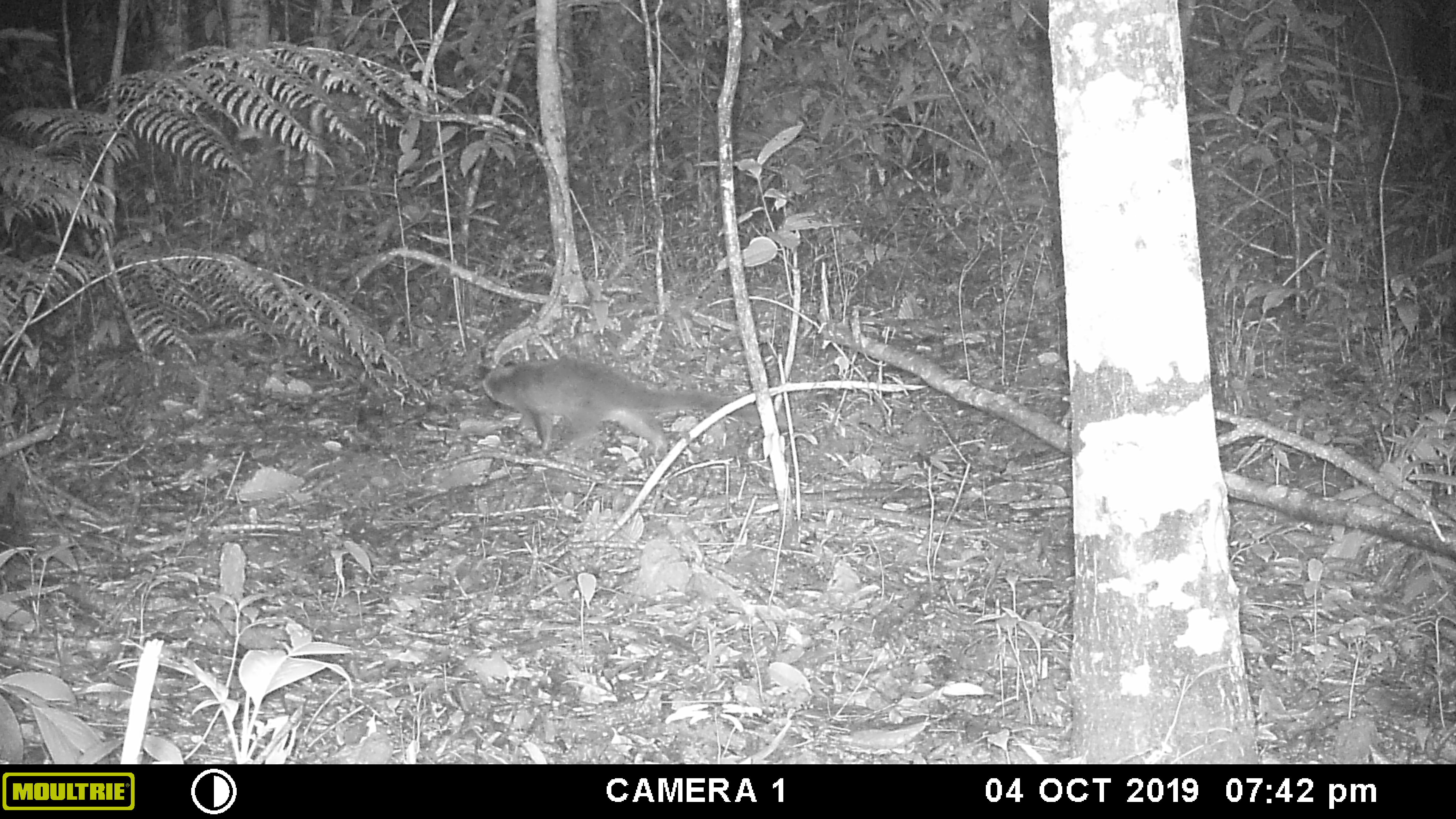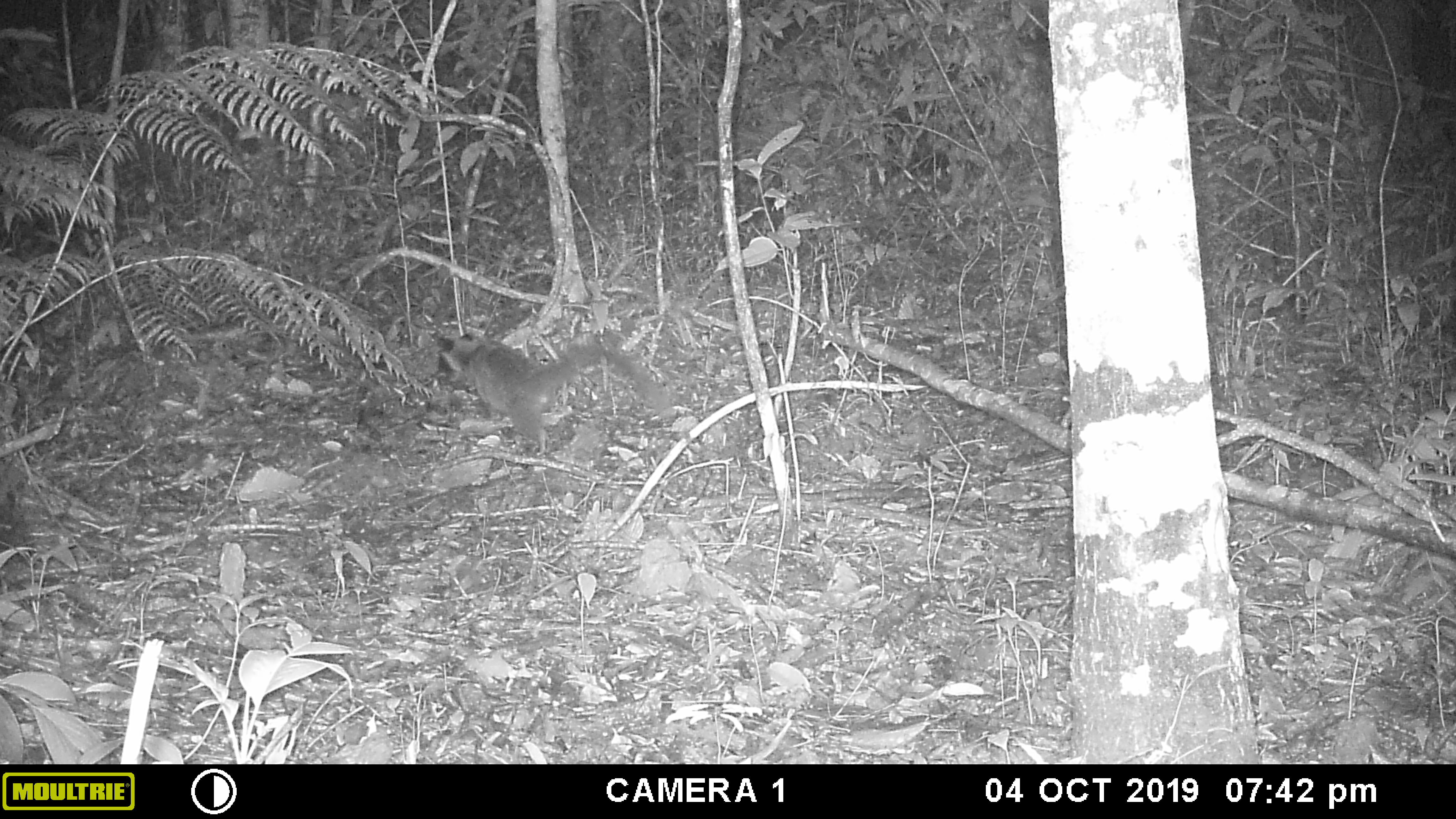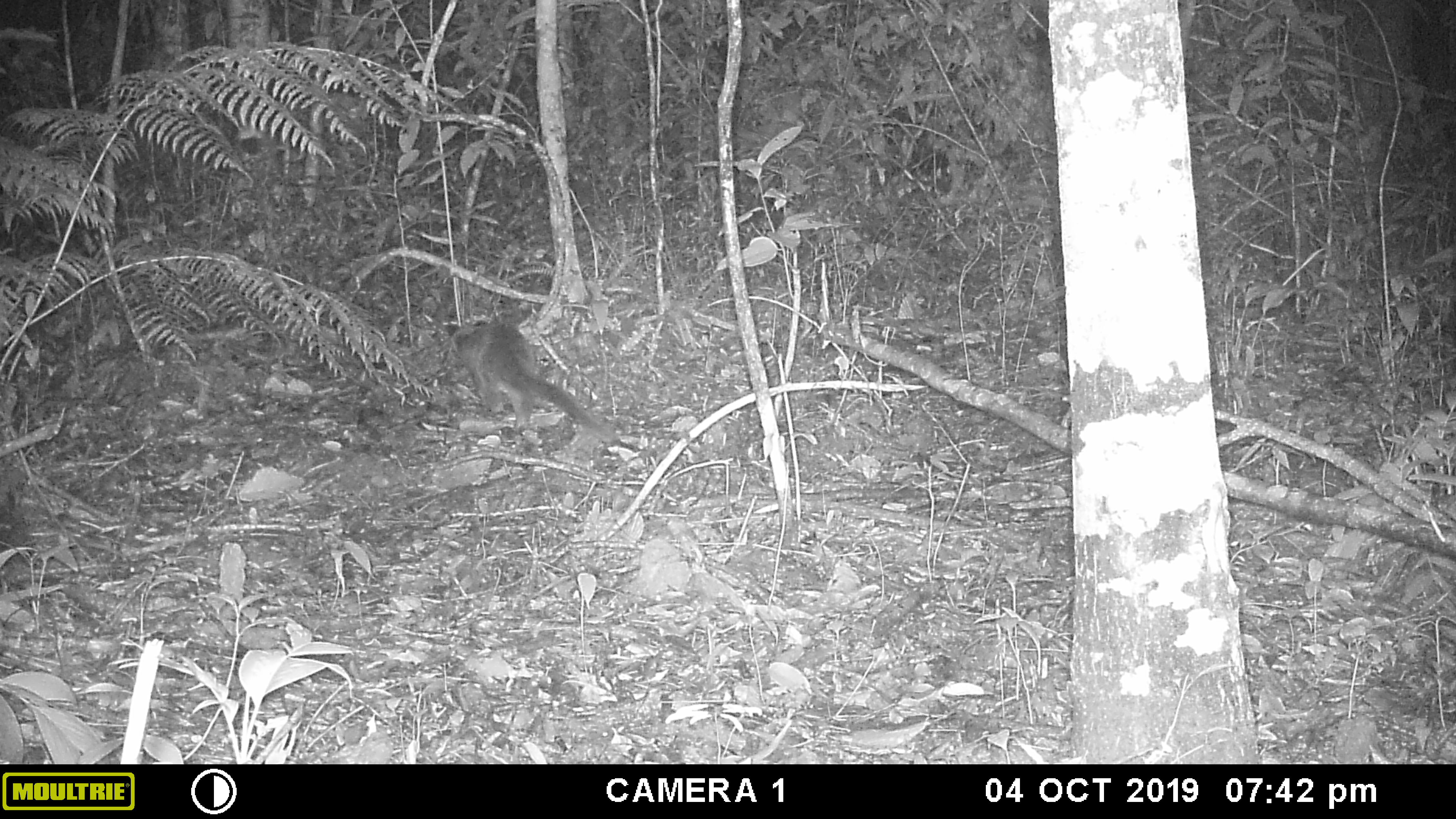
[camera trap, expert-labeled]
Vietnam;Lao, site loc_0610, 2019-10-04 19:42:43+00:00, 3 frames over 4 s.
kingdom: Animalia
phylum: Chordata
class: Mammalia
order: Carnivora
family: Viverridae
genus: Paguma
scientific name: Paguma larvata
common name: masked palm civet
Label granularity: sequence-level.